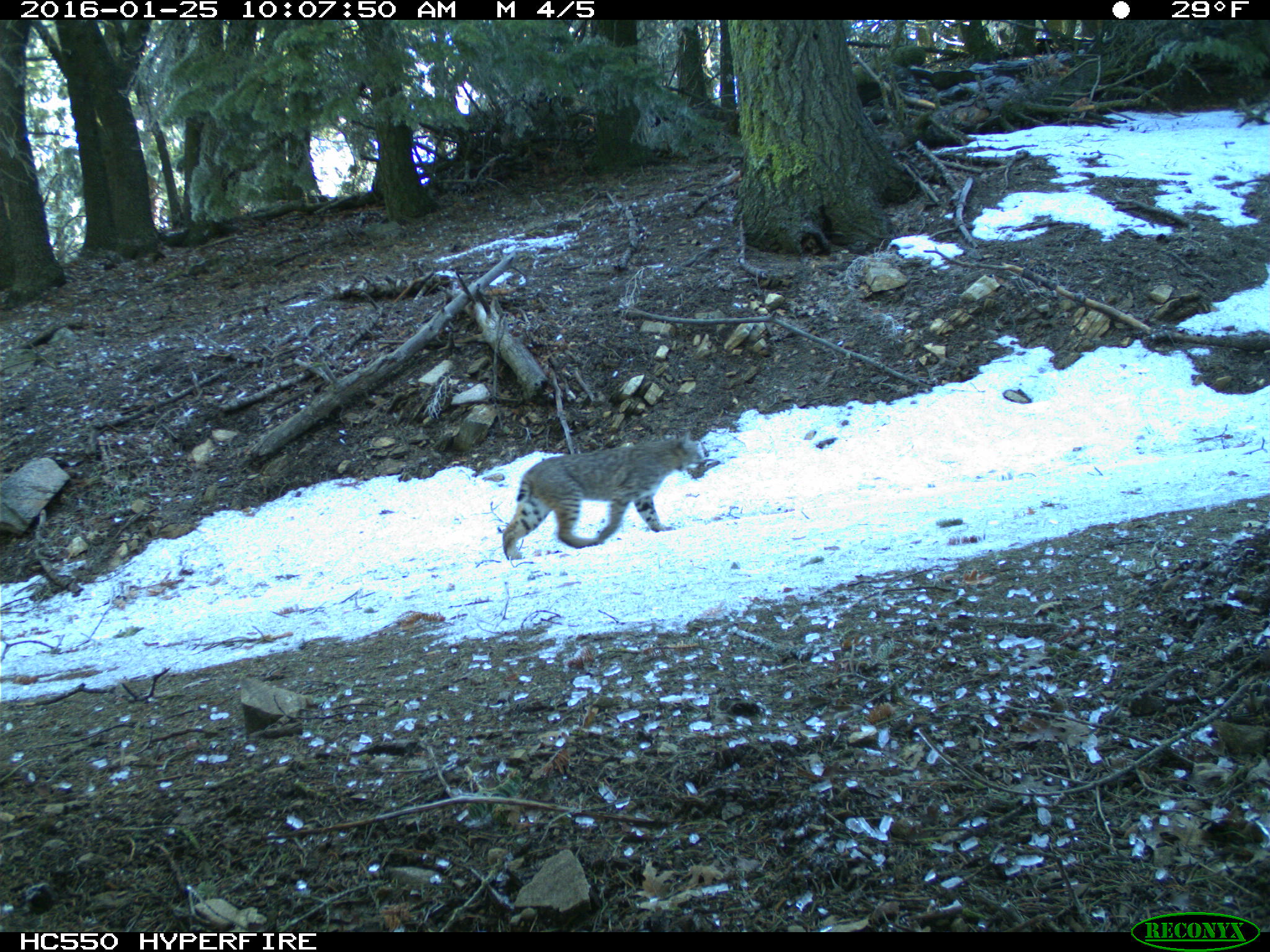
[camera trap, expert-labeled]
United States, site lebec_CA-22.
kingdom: Animalia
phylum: Chordata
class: Mammalia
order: Carnivora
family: Felidae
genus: Lynx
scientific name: Lynx rufus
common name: bobcat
Lynx rufus (bobcat).